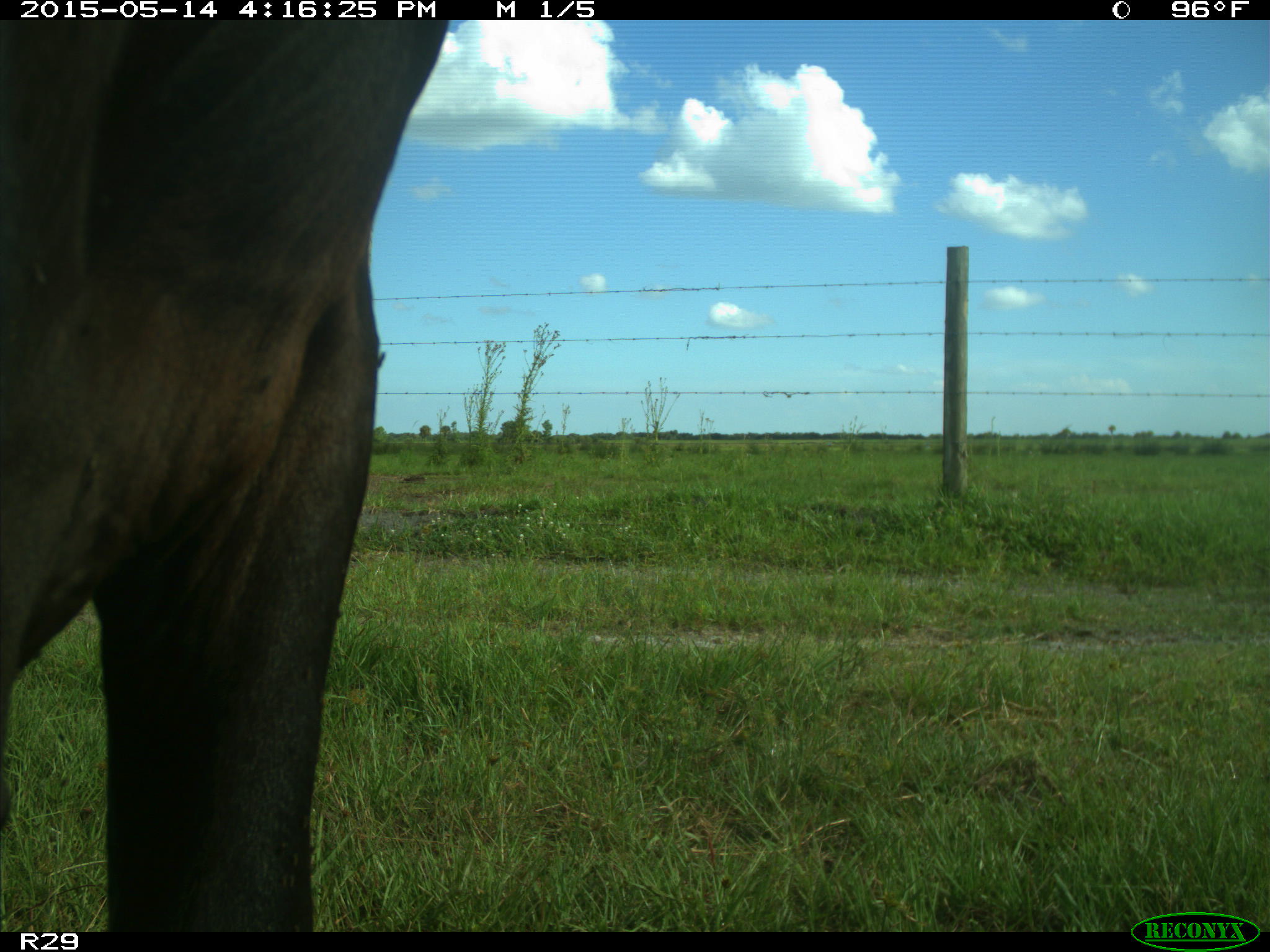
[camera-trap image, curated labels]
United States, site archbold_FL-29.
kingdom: Animalia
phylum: Chordata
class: Mammalia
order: Artiodactyla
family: Bovidae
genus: Bos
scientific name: Bos taurus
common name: domestic cow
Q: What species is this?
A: Bos taurus (domestic cow).